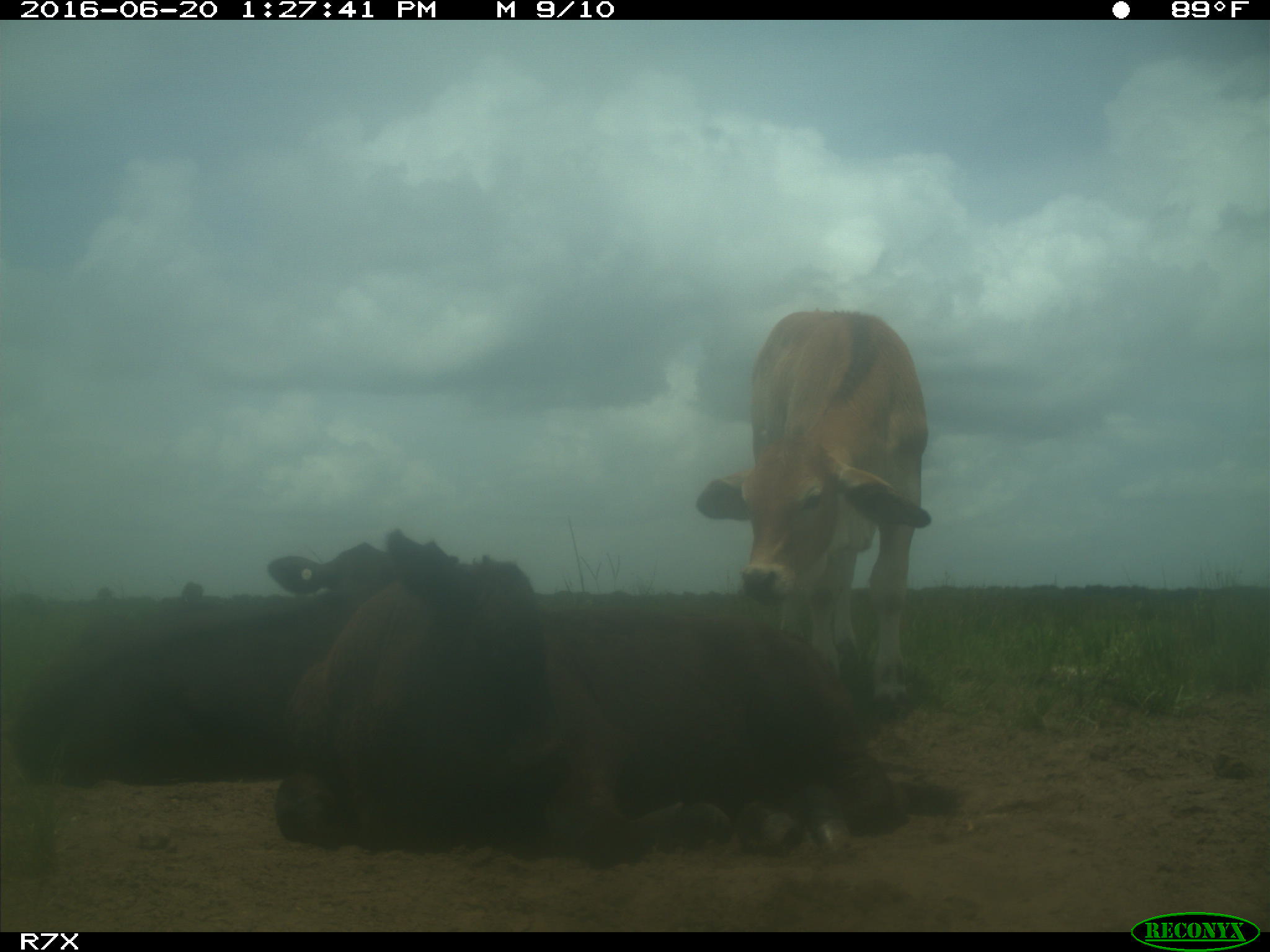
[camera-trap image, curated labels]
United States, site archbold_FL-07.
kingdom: Animalia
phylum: Chordata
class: Mammalia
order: Artiodactyla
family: Bovidae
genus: Bos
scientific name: Bos taurus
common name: domestic cow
Bos taurus (domestic cow).